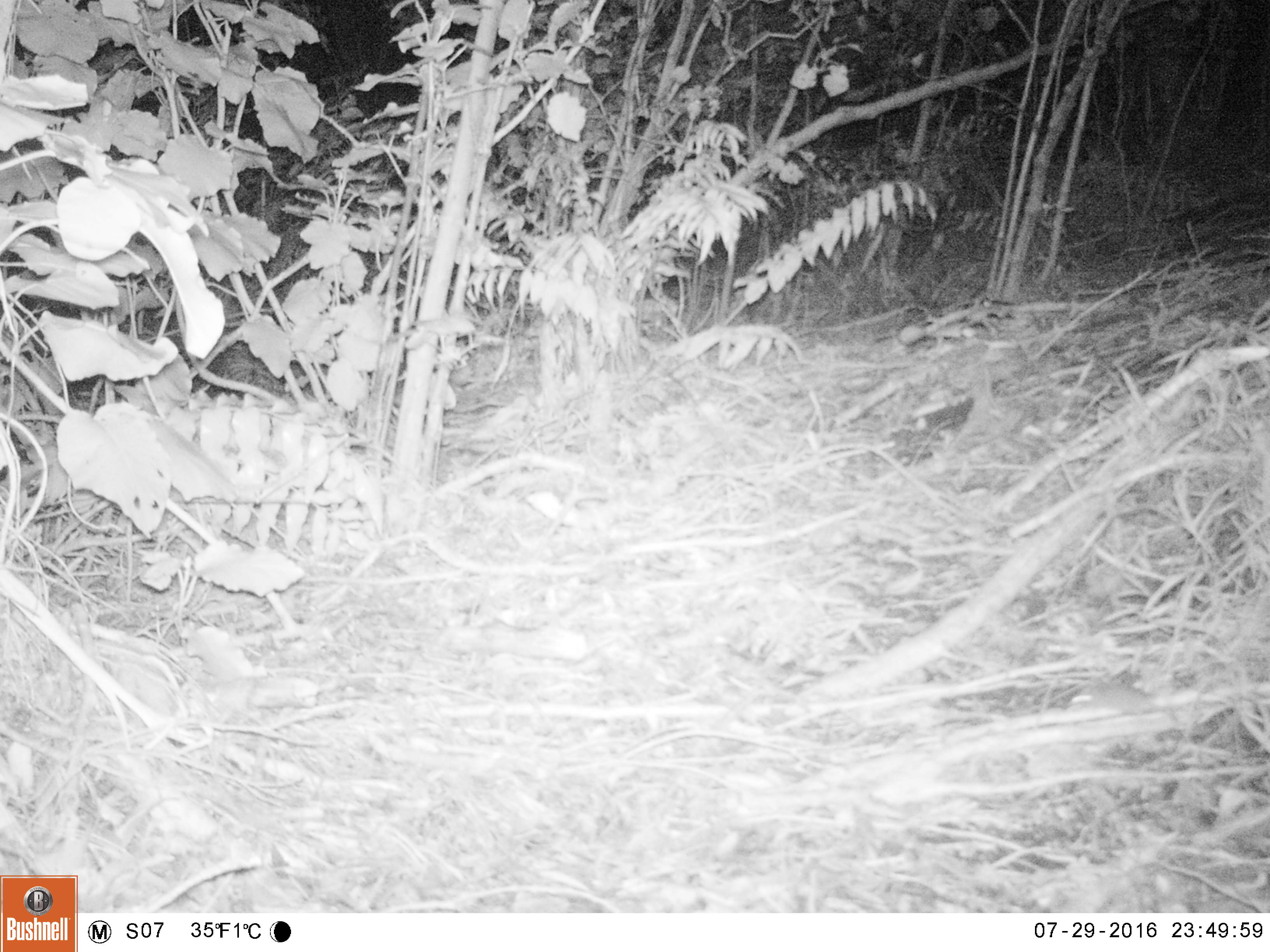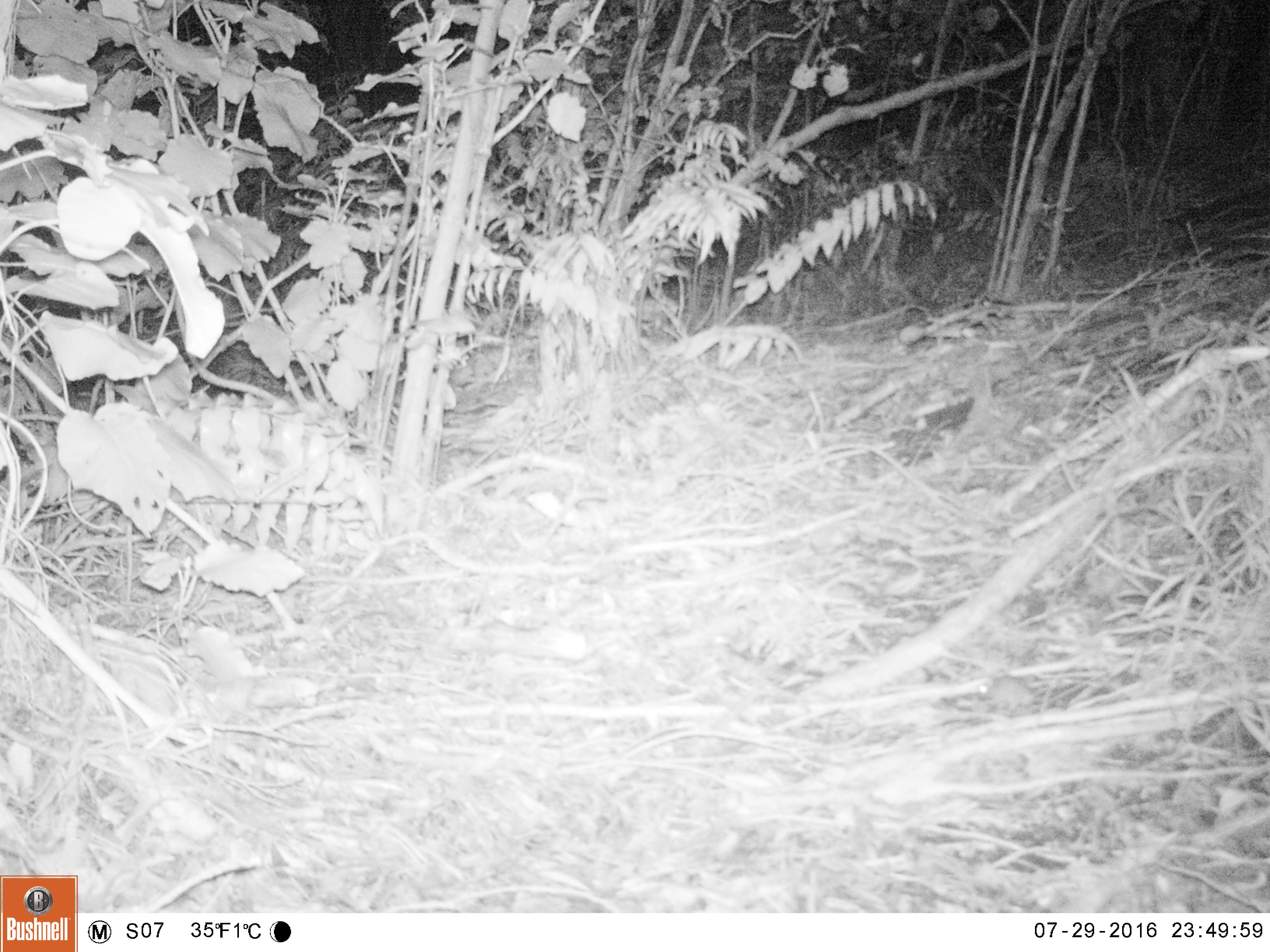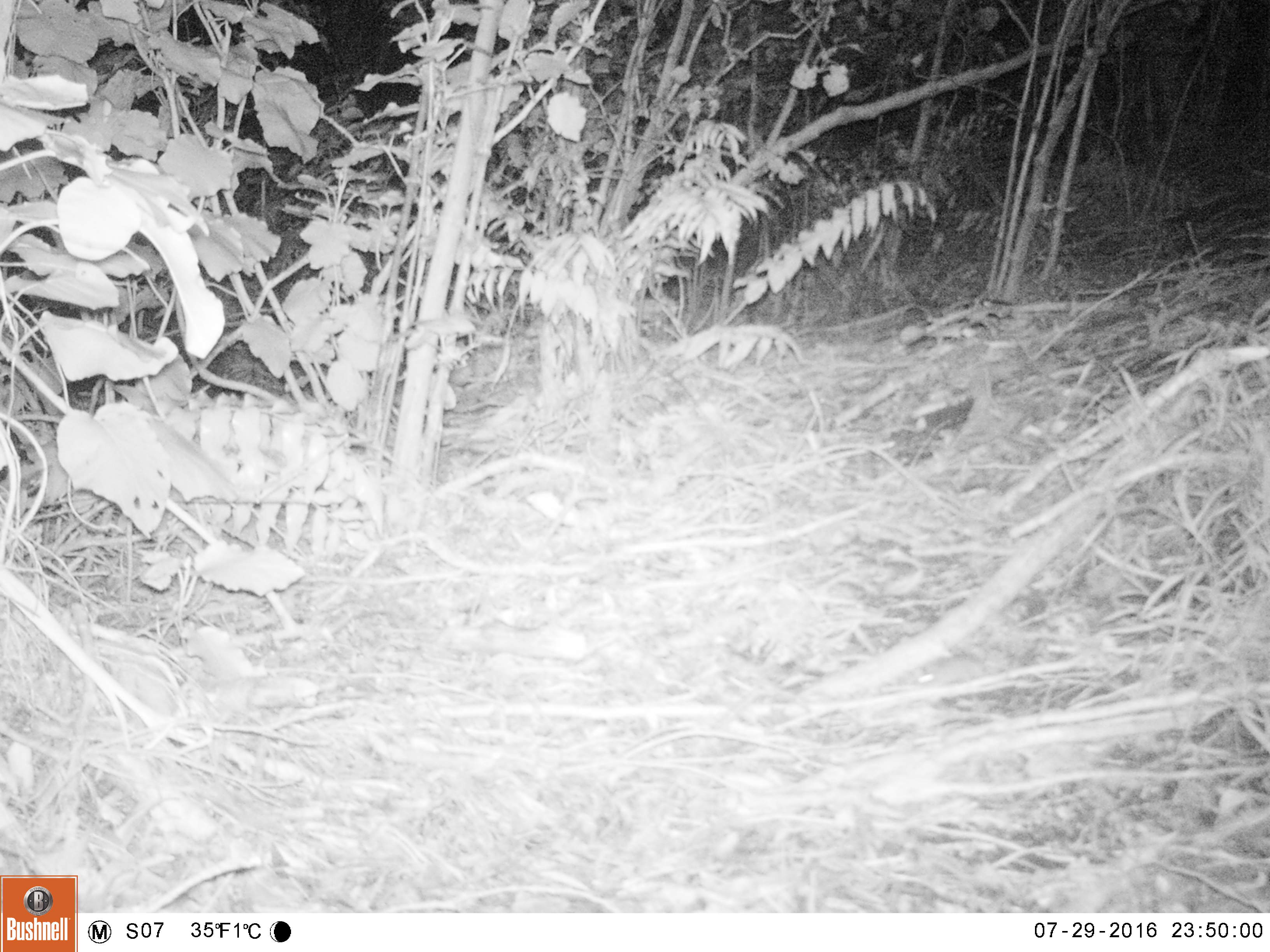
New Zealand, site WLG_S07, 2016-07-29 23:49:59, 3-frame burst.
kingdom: Animalia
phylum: Chordata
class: Mammalia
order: Rodentia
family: Muridae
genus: Mus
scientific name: Mus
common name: mouse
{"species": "mouse (Mus)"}